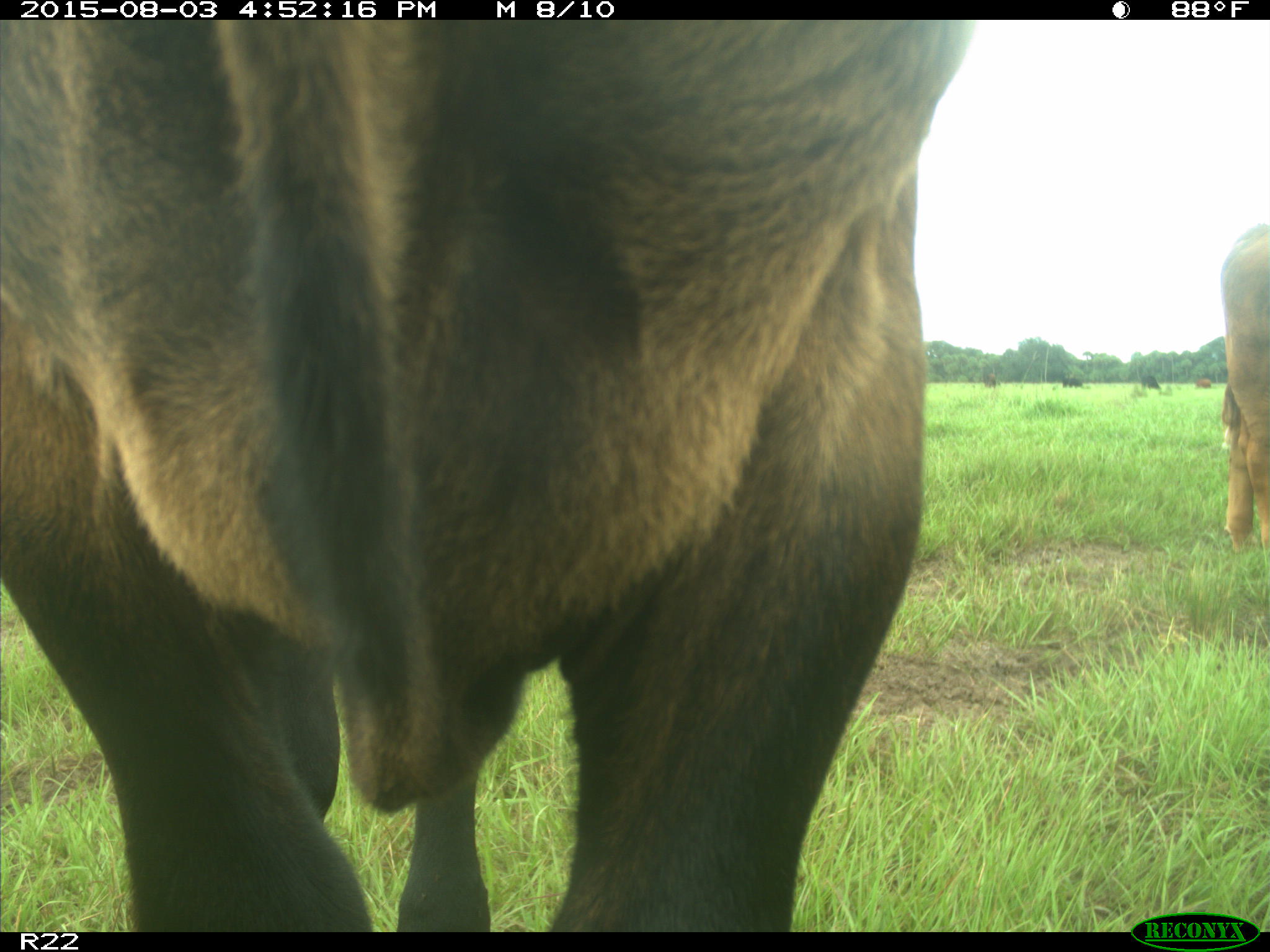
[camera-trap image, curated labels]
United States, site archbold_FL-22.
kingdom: Animalia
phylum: Chordata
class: Mammalia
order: Artiodactyla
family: Bovidae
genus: Bos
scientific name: Bos taurus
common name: domestic cow